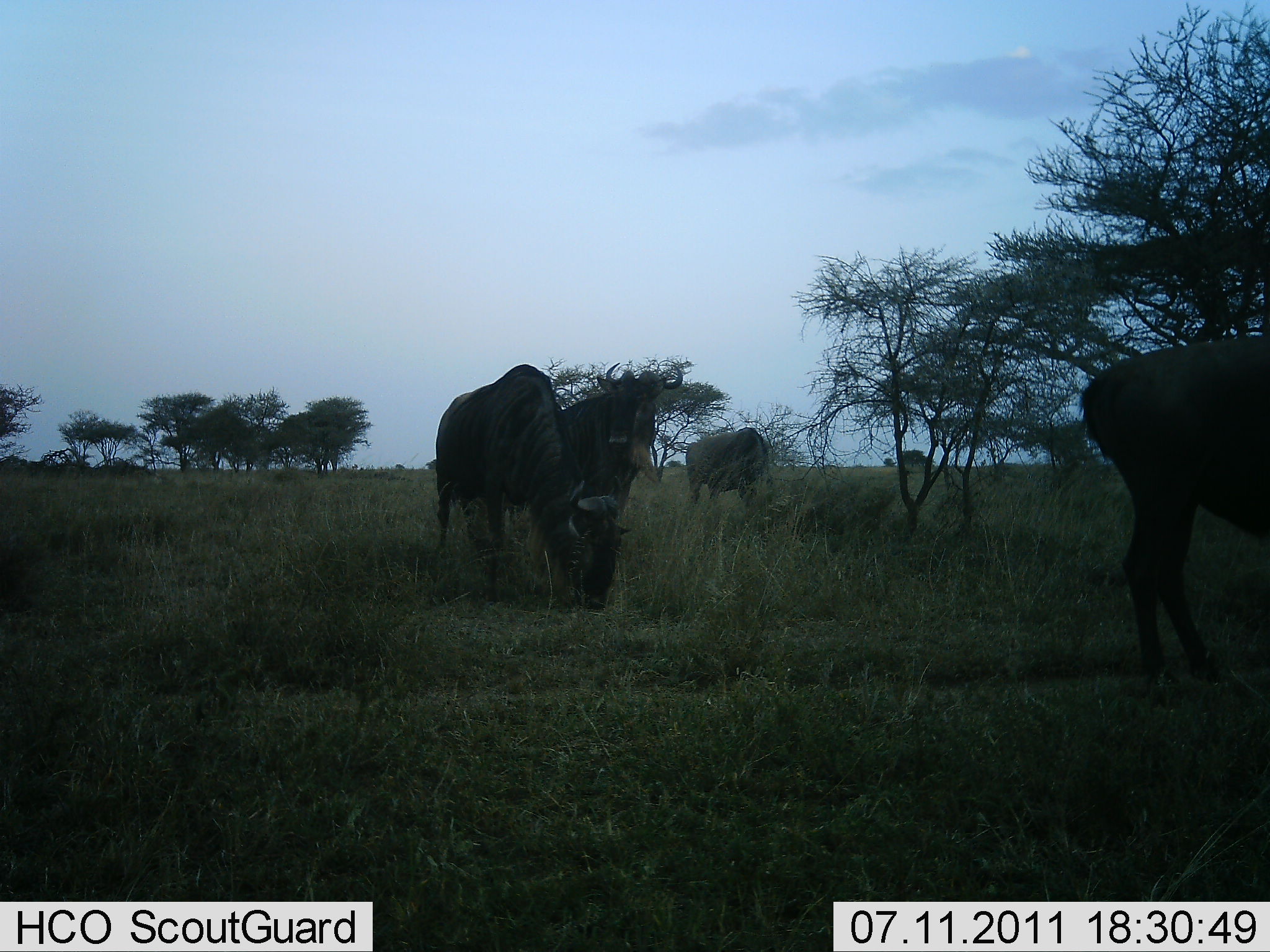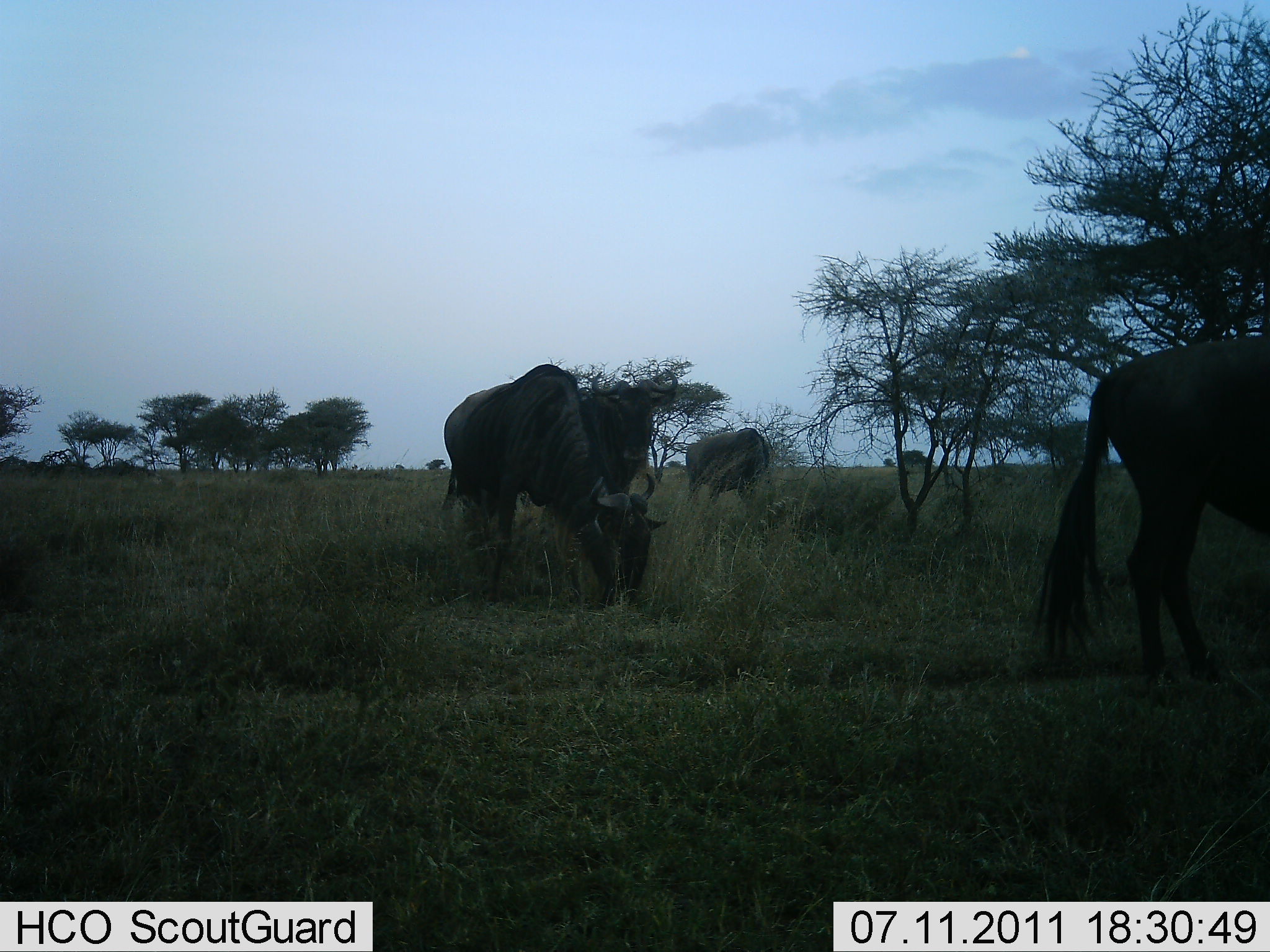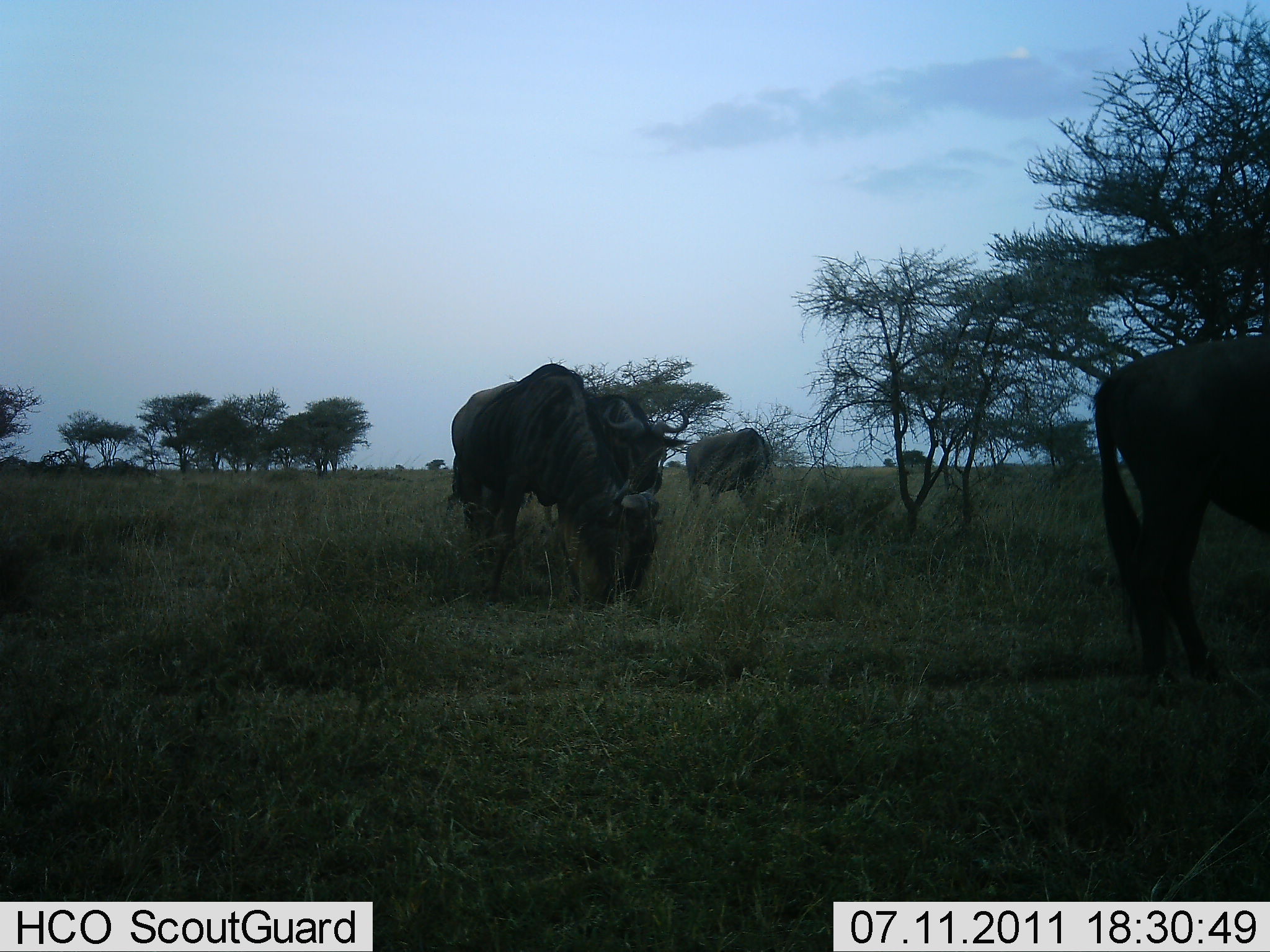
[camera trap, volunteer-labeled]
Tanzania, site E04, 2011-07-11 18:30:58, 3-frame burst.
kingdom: Animalia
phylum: Chordata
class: Mammalia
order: Artiodactyla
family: Bovidae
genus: Connochaetes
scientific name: Connochaetes taurinus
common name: blue wildebeest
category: wildebeest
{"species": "wildebeest (blue wildebeest) (Connochaetes taurinus)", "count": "4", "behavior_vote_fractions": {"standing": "67%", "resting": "0%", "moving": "17%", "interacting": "8%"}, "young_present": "0%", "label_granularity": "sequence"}